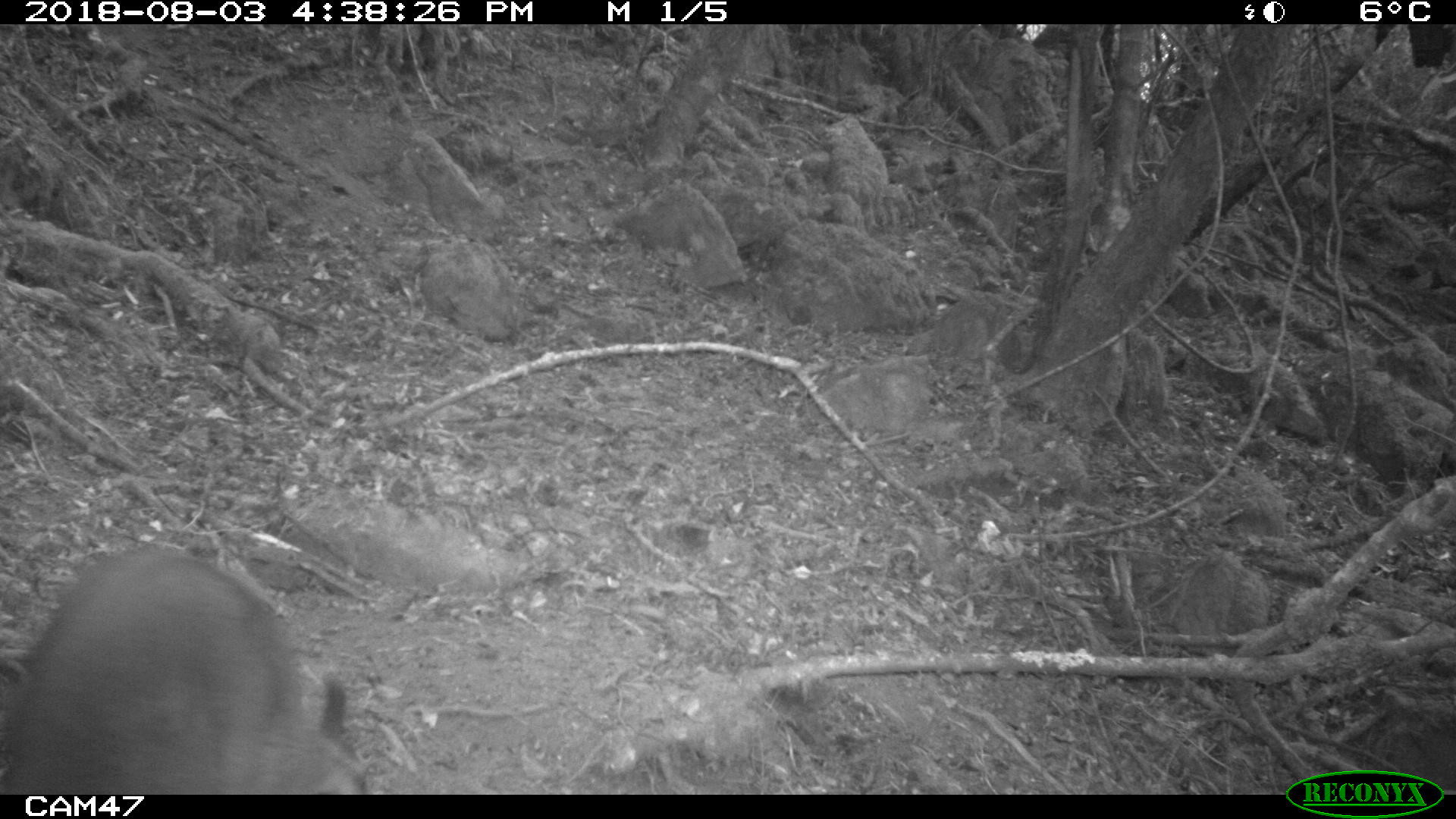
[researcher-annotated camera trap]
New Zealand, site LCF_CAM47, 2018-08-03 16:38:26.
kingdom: Animalia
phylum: Chordata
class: Mammalia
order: Diprotodontia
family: Macropodidae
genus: Notamacropus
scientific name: Notamacropus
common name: wallaby